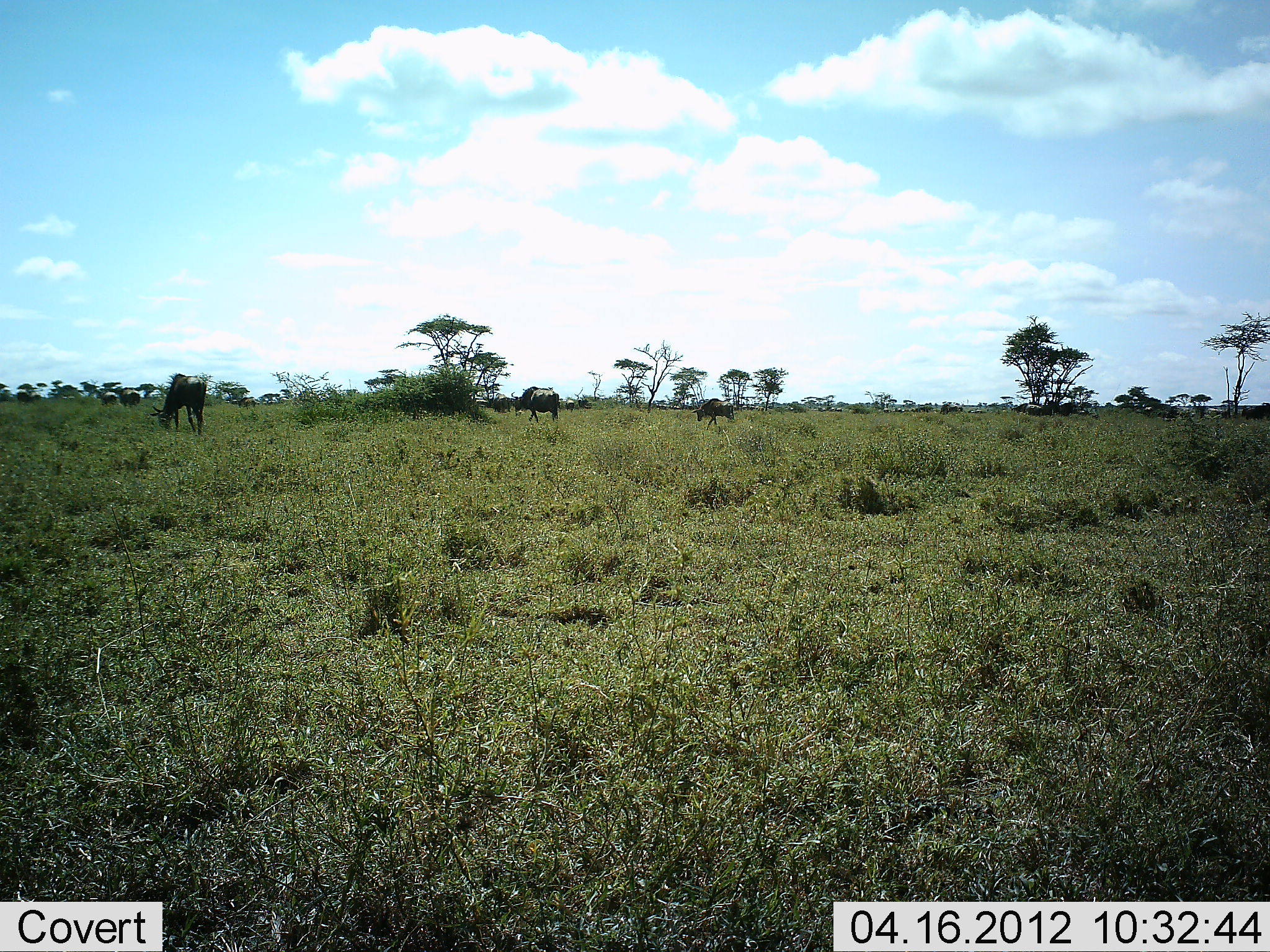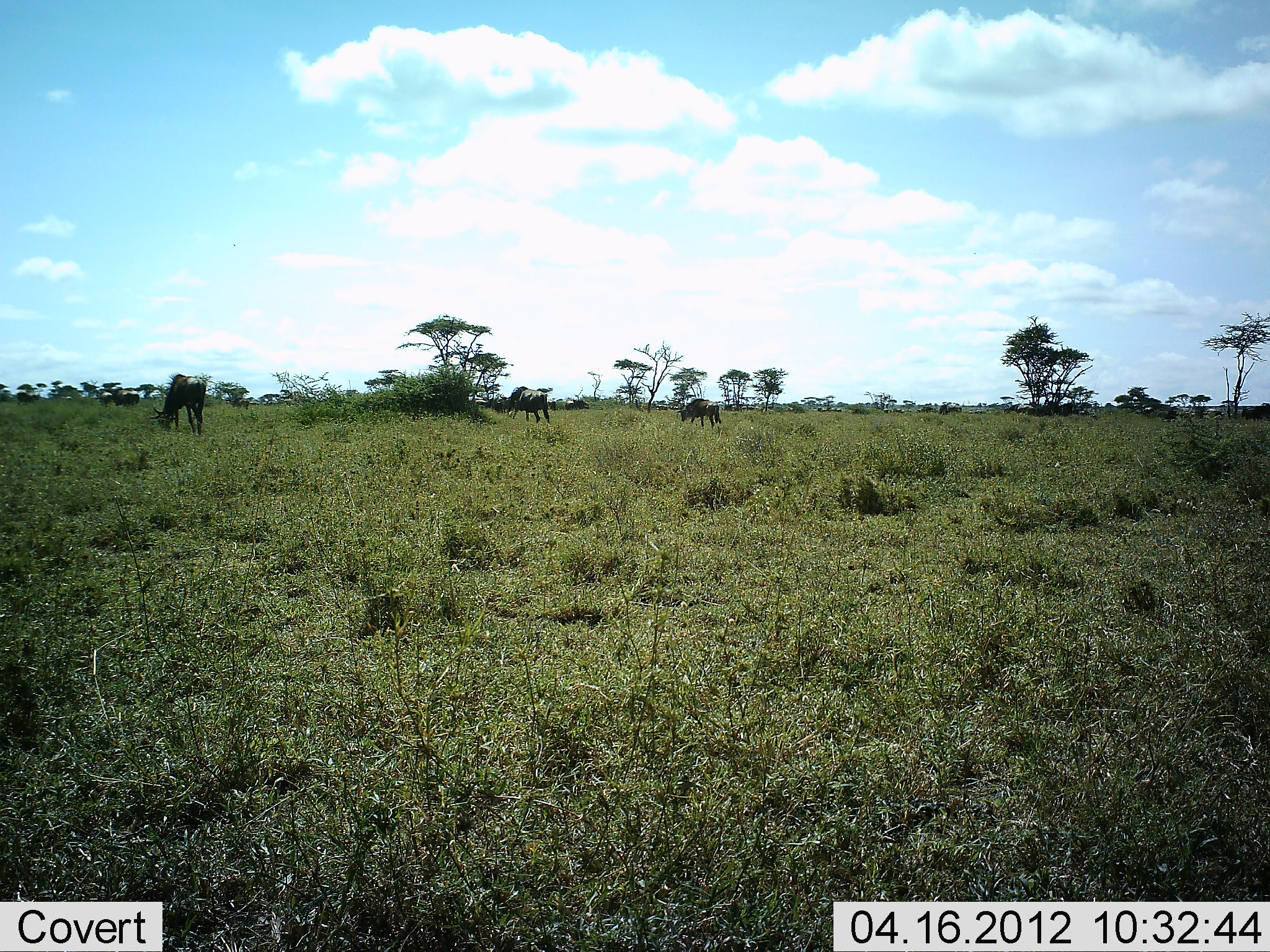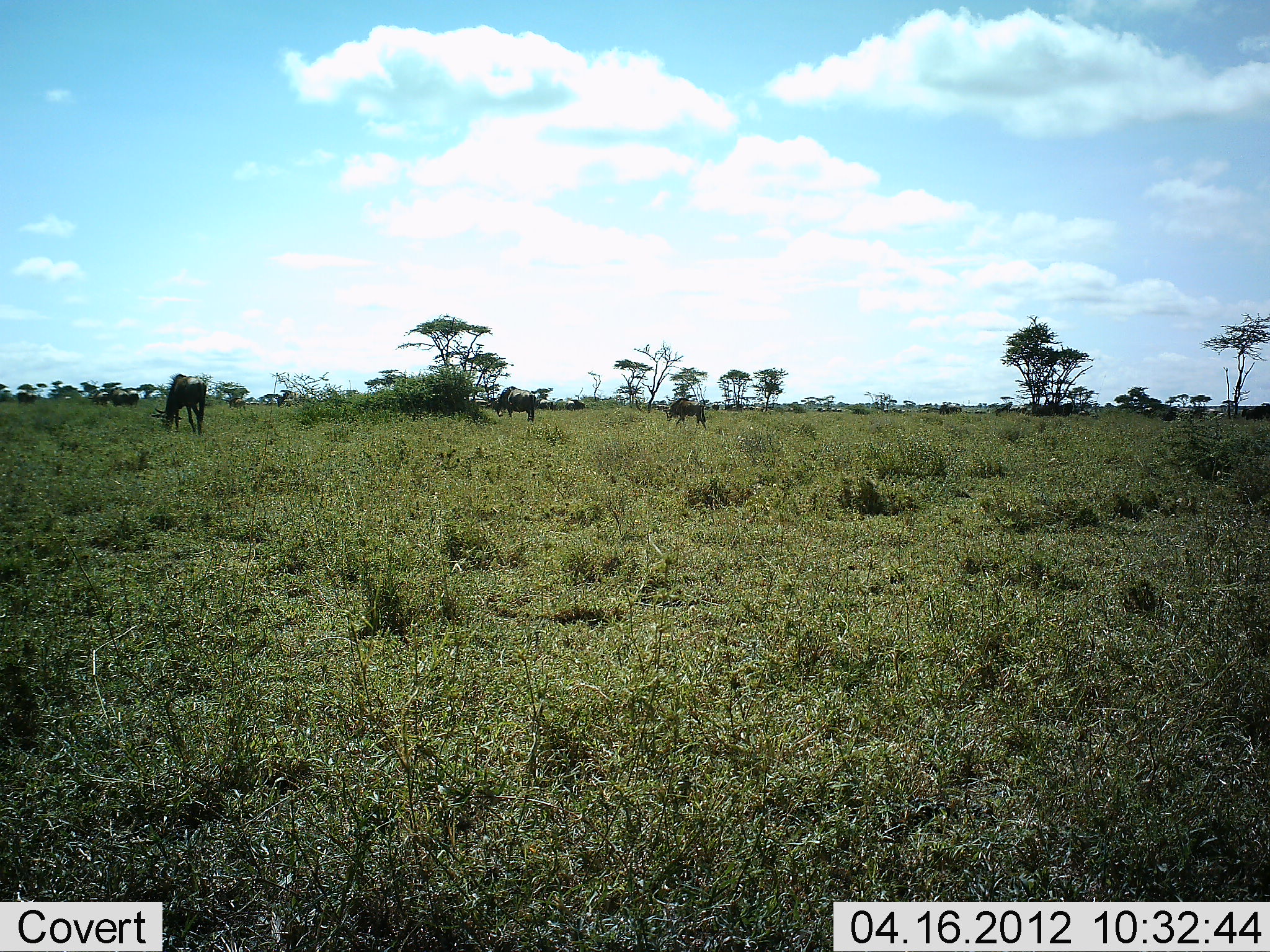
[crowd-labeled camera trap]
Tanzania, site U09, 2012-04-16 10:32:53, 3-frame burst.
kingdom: Animalia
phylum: Chordata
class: Mammalia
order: Artiodactyla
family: Bovidae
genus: Connochaetes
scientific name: Connochaetes taurinus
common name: blue wildebeest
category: wildebeest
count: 10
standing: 29%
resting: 7%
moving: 36%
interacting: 0%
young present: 7%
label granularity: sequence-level